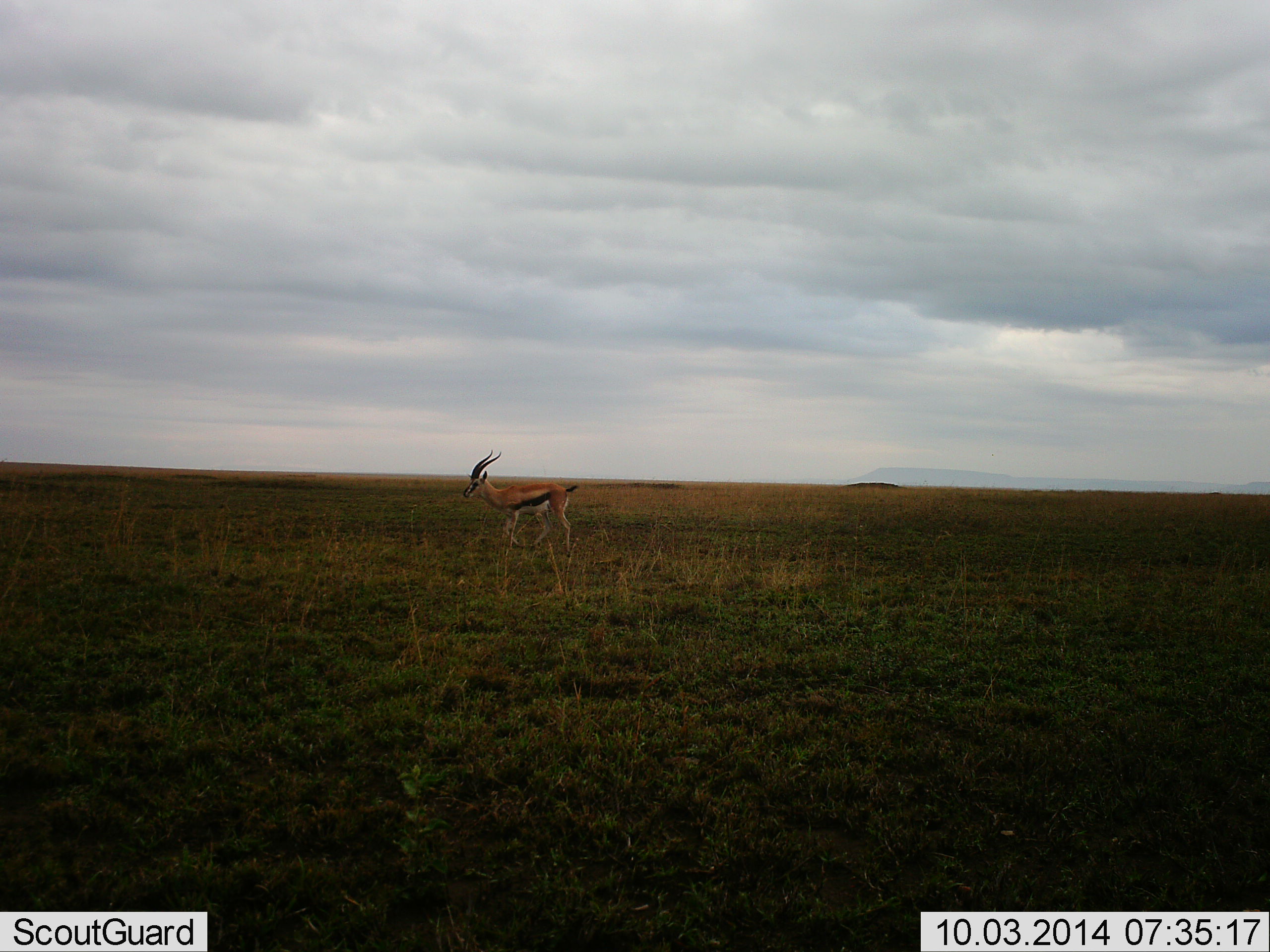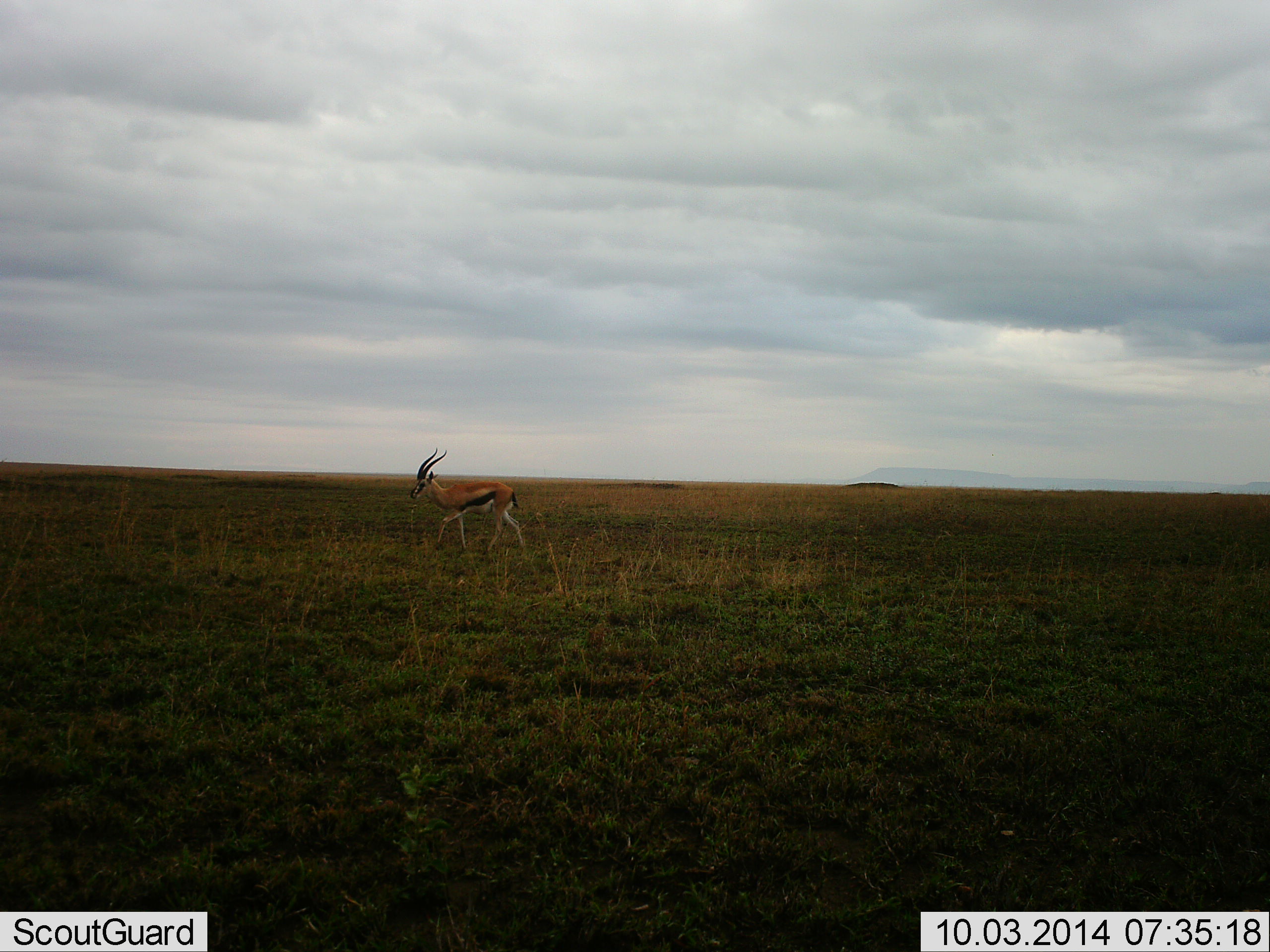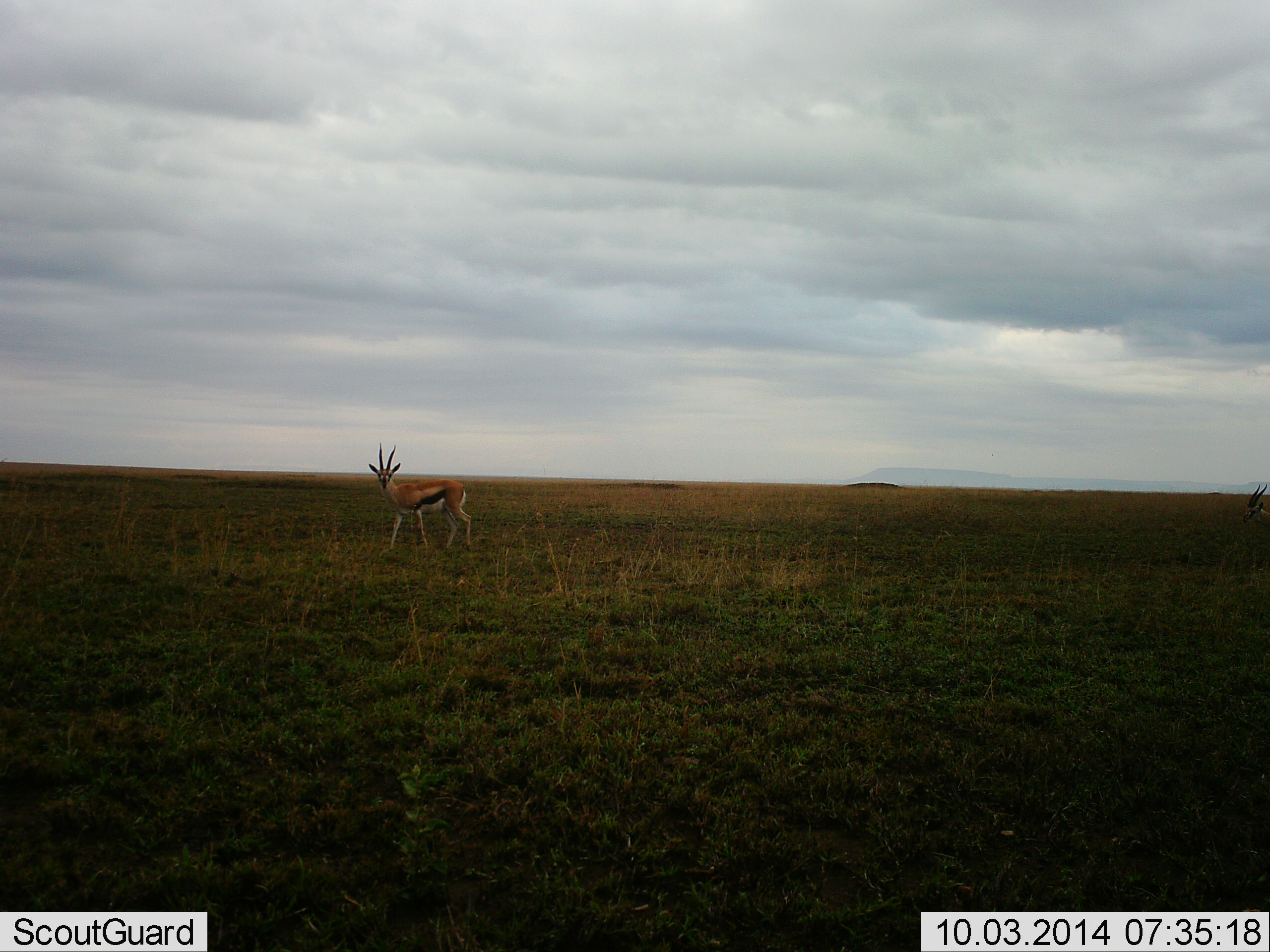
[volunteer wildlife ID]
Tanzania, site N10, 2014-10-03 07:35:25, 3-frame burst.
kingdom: Animalia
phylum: Chordata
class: Mammalia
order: Artiodactyla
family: Bovidae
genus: Eudorcas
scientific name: Eudorcas thomsonii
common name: thomson's gazelle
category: gazellethomsons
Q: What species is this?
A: Gazellethomsons (thomson's gazelle) (Eudorcas thomsonii).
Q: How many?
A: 1.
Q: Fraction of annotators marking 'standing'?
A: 0%.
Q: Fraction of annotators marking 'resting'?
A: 0%.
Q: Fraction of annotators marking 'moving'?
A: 100%.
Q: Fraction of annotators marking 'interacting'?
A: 0%.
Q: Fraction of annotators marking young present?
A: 0%.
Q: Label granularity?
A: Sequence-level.